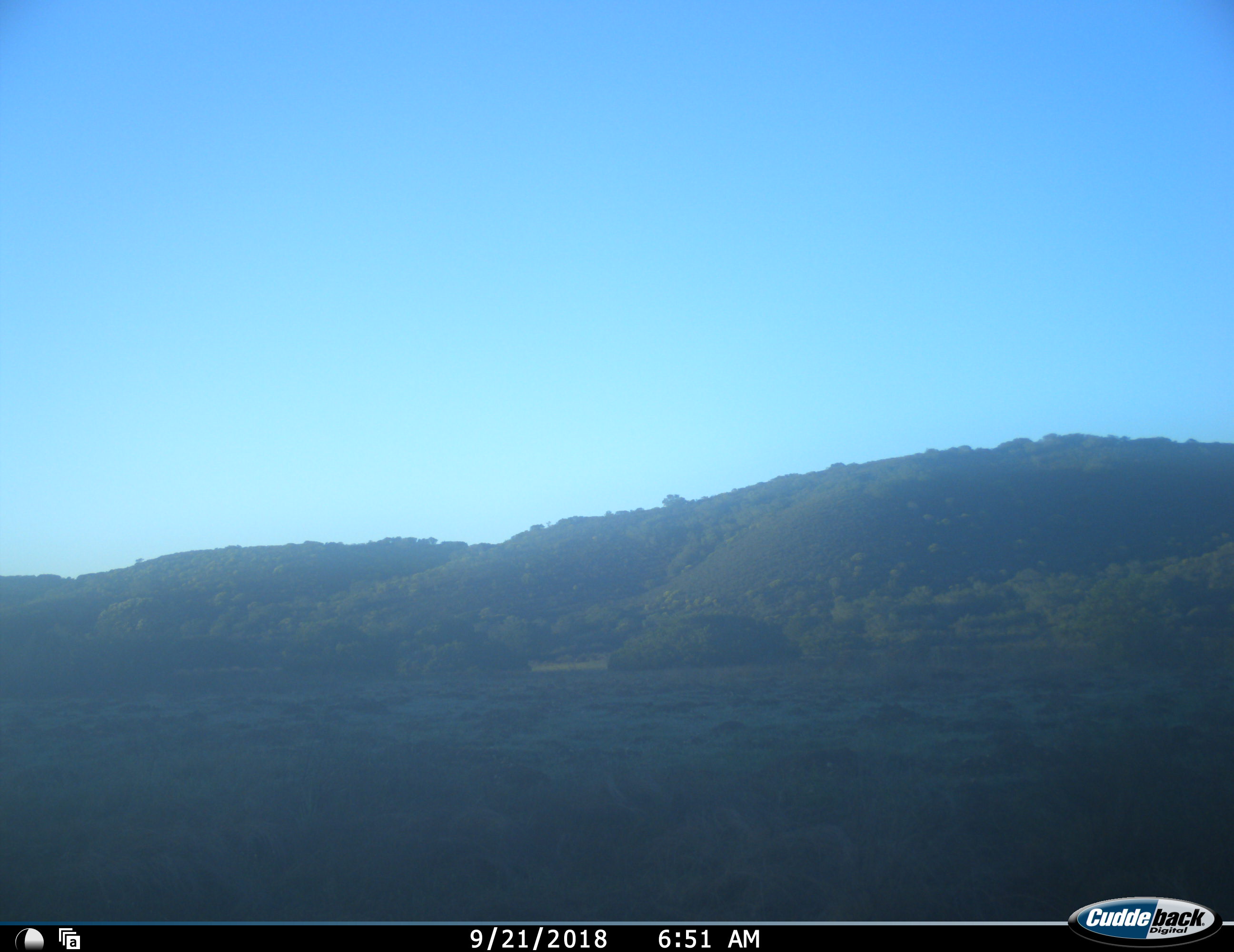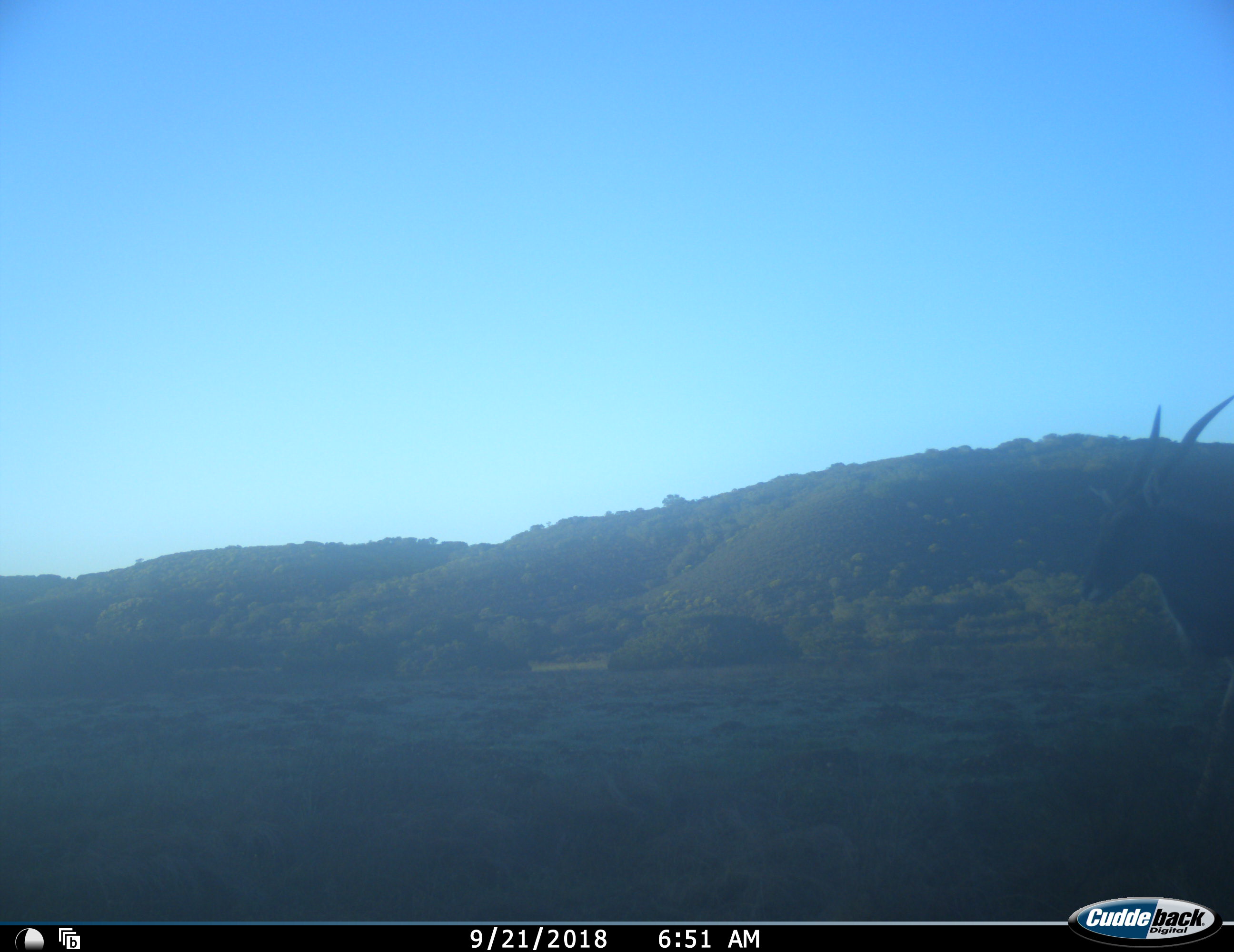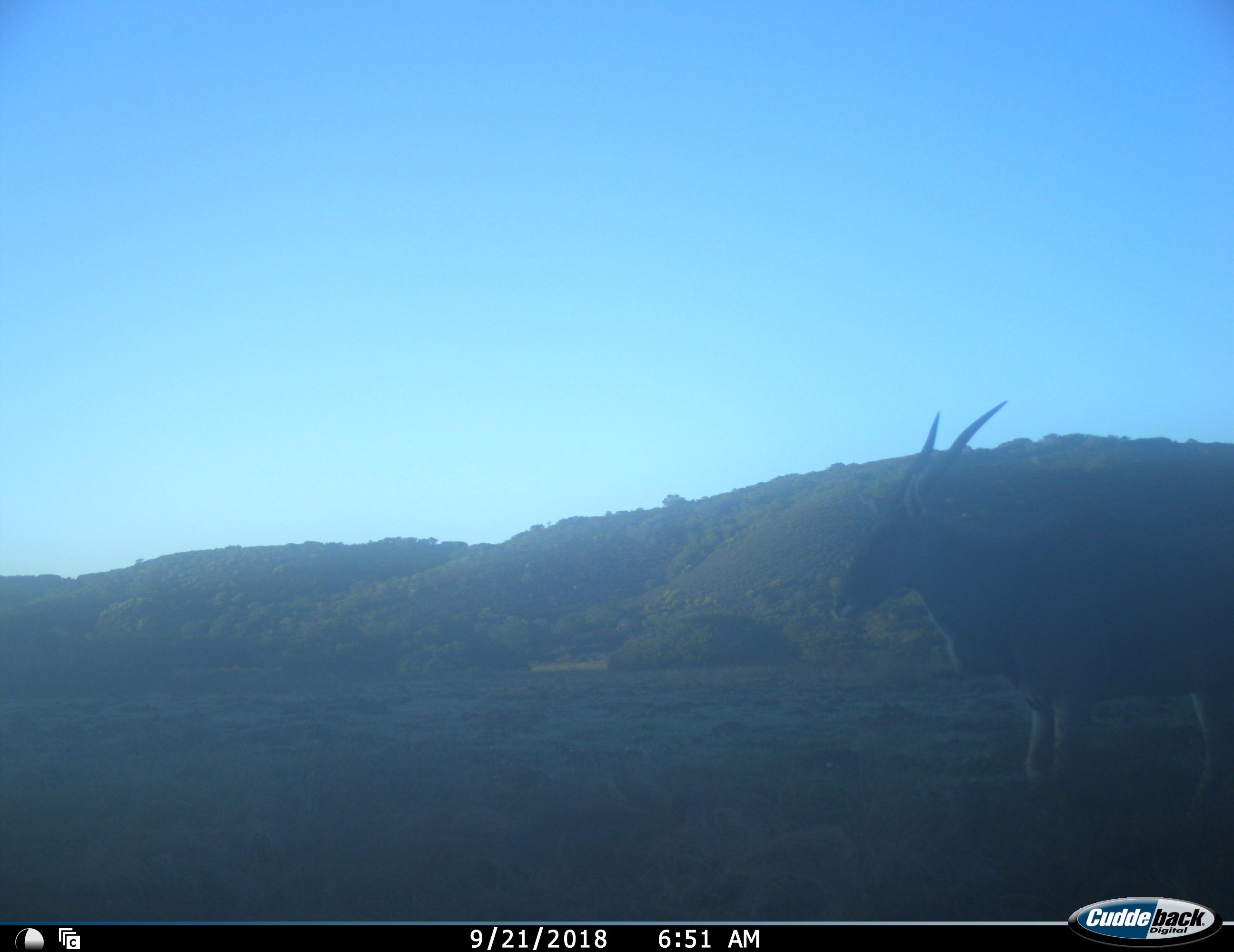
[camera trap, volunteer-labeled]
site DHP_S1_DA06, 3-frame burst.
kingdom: Animalia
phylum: Chordata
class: Mammalia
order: Artiodactyla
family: Bovidae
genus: Tragelaphus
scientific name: Tragelaphus oryx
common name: eland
Eland (Tragelaphus oryx), count 1. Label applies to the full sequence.